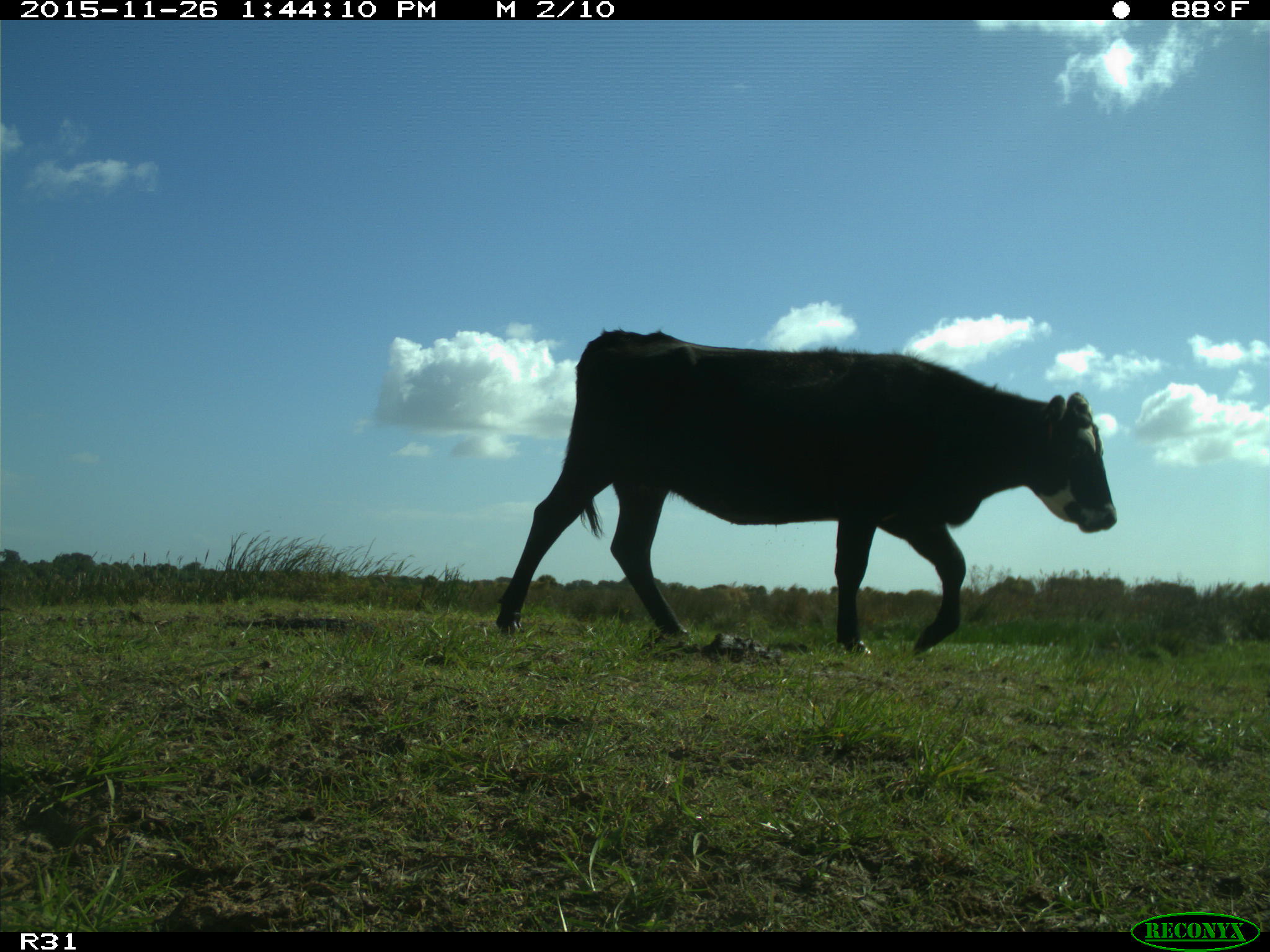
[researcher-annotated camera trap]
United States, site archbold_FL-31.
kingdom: Animalia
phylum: Chordata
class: Mammalia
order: Artiodactyla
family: Bovidae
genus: Bos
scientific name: Bos taurus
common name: domestic cow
Bos taurus (domestic cow).